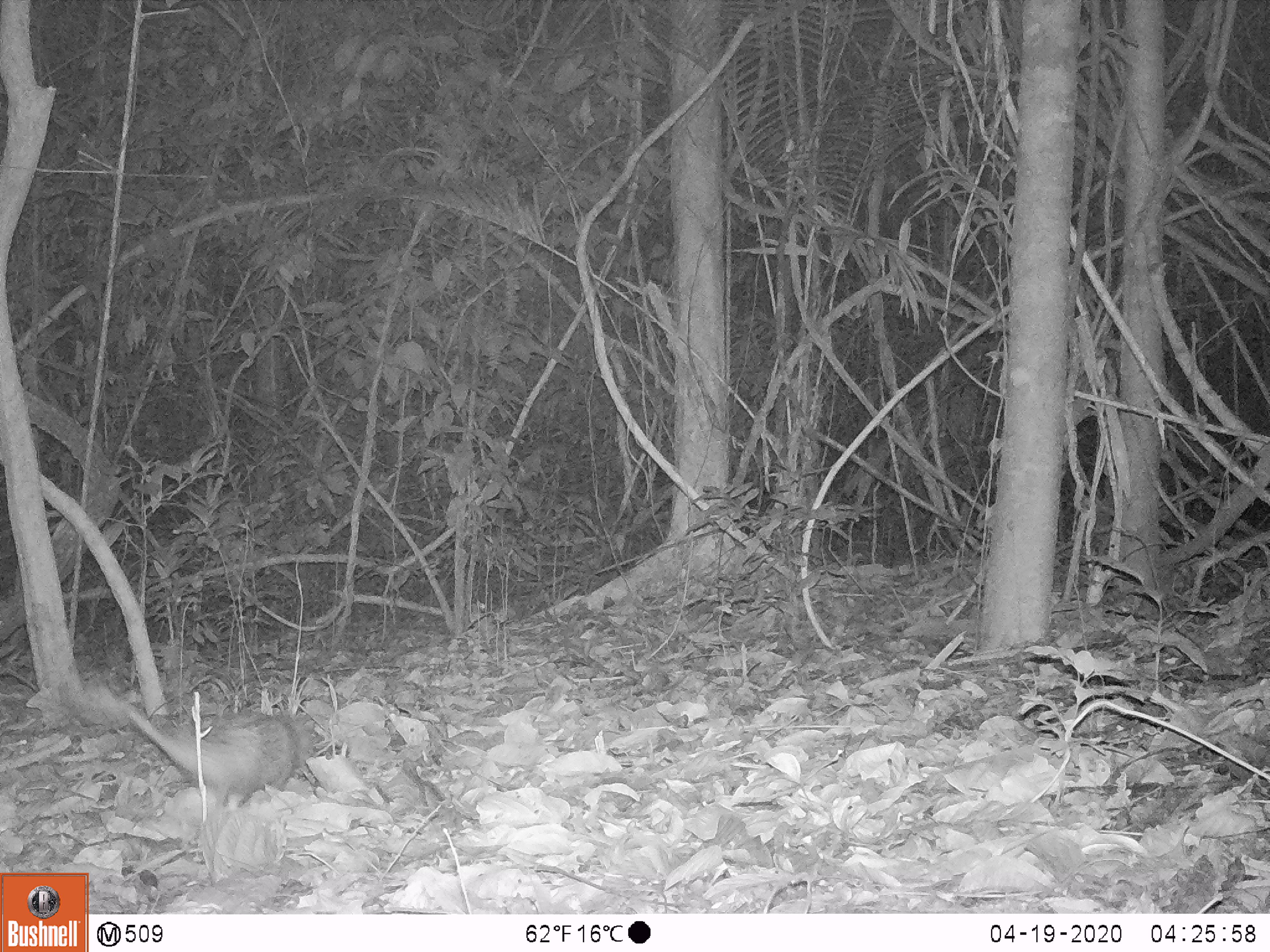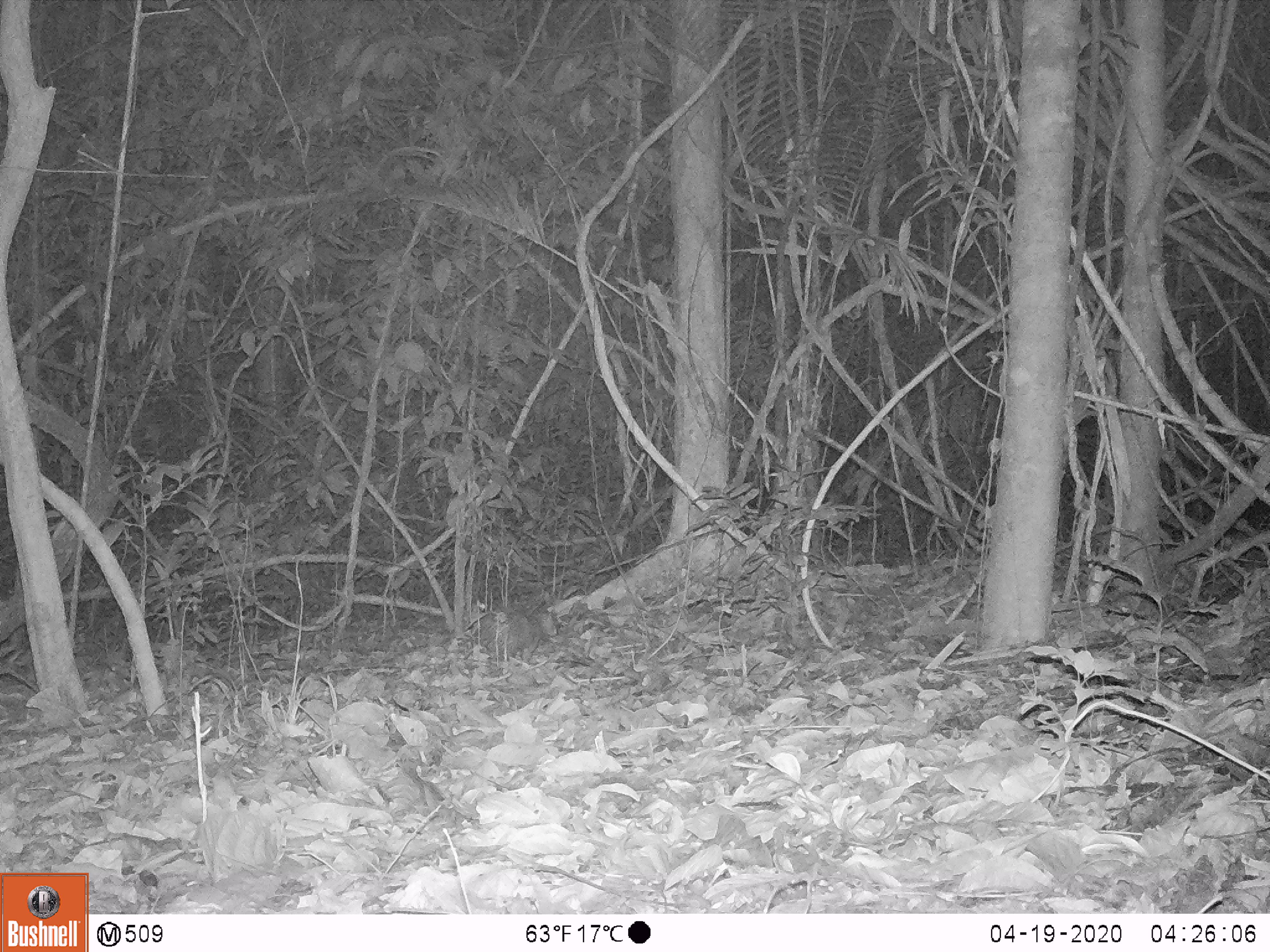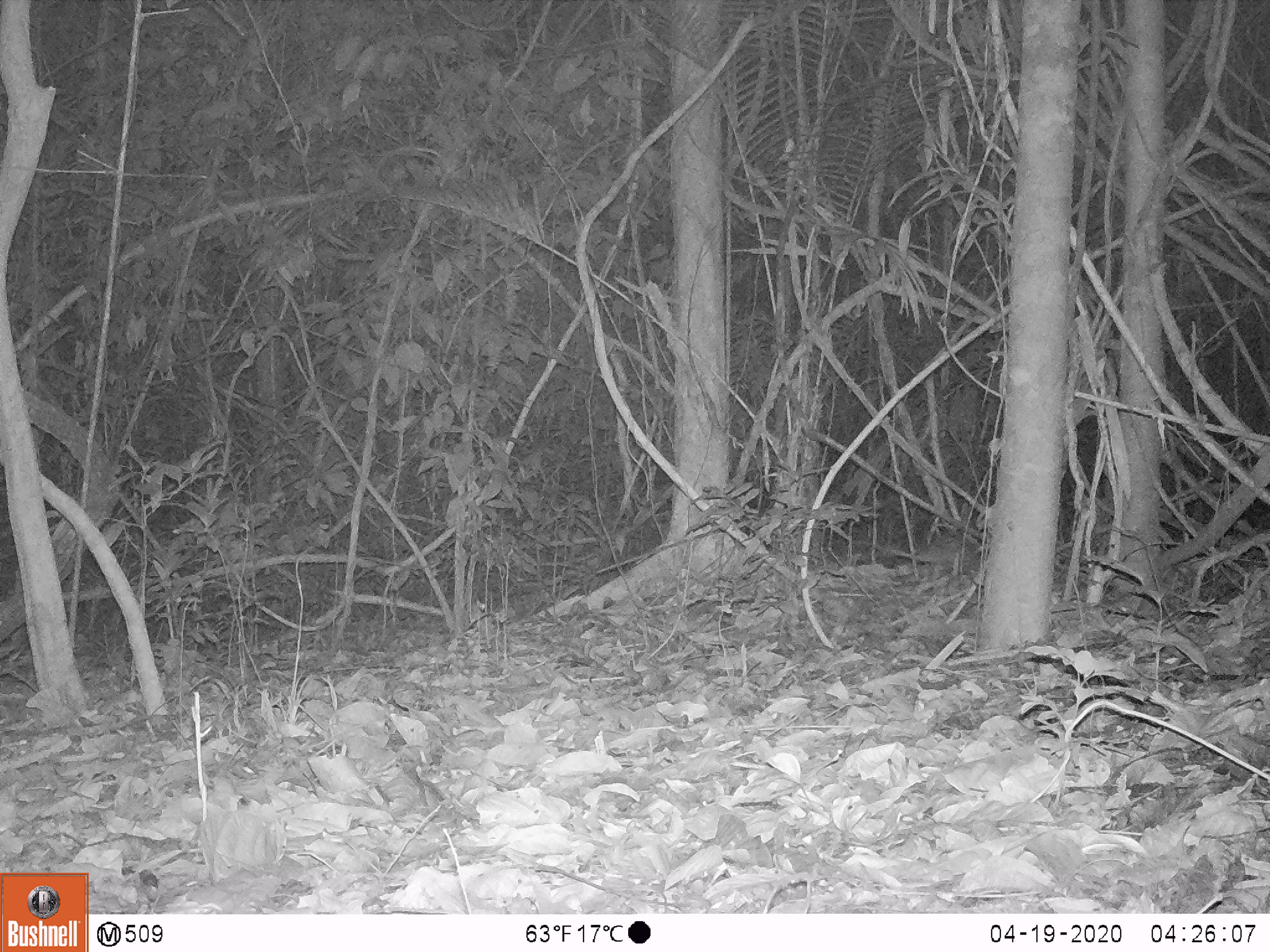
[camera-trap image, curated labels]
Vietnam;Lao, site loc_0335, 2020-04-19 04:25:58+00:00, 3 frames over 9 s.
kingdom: Animalia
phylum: Chordata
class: Mammalia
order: Rodentia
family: Hystricidae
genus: Atherurus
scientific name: Atherurus macrourus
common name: asiatic brush-tailed porcupine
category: asiatic brush tailed porcupine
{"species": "asiatic brush tailed porcupine (asiatic brush-tailed porcupine) (Atherurus macrourus)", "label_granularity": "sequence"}